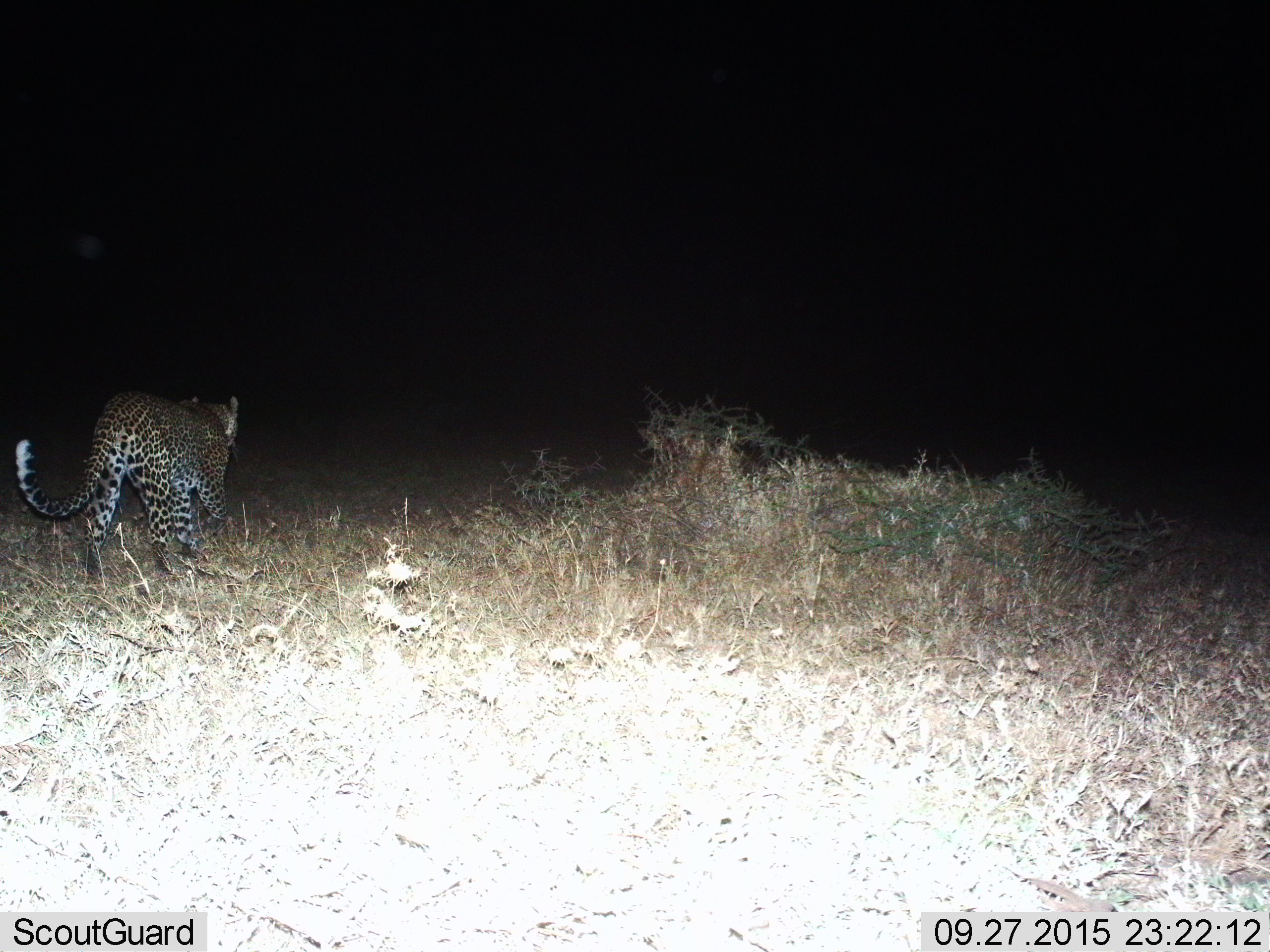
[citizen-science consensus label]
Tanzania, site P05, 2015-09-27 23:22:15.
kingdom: Animalia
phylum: Chordata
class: Mammalia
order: Carnivora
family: Felidae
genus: Panthera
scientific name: Panthera pardus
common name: leopard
Leopard (Panthera pardus), count 1. Behavior (volunteer vote fractions): standing 0%, resting 0%, moving 100%, interacting 0%. Young present (vote fraction): 0%. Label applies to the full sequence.